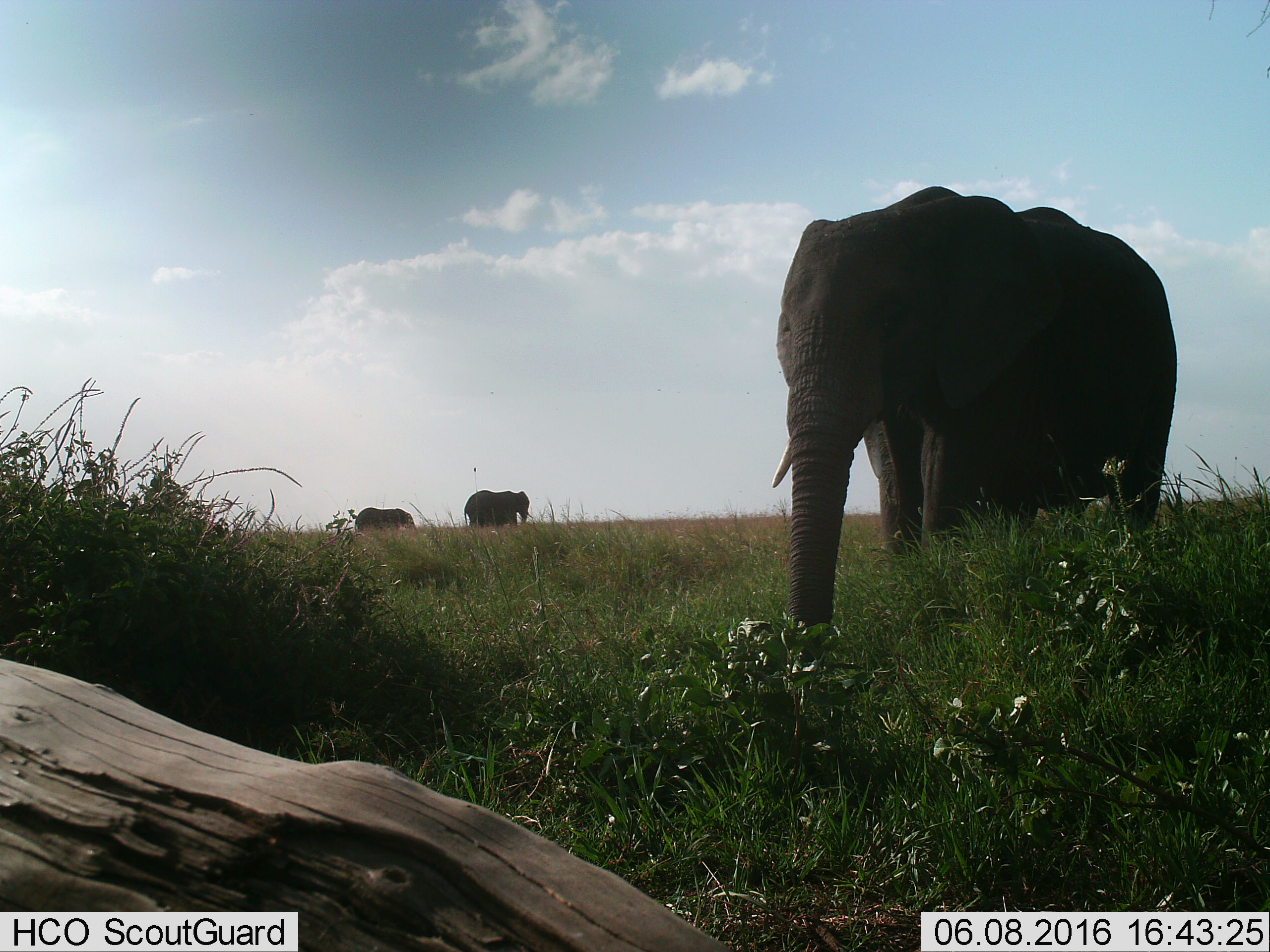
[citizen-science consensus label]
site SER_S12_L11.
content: unidentified animal